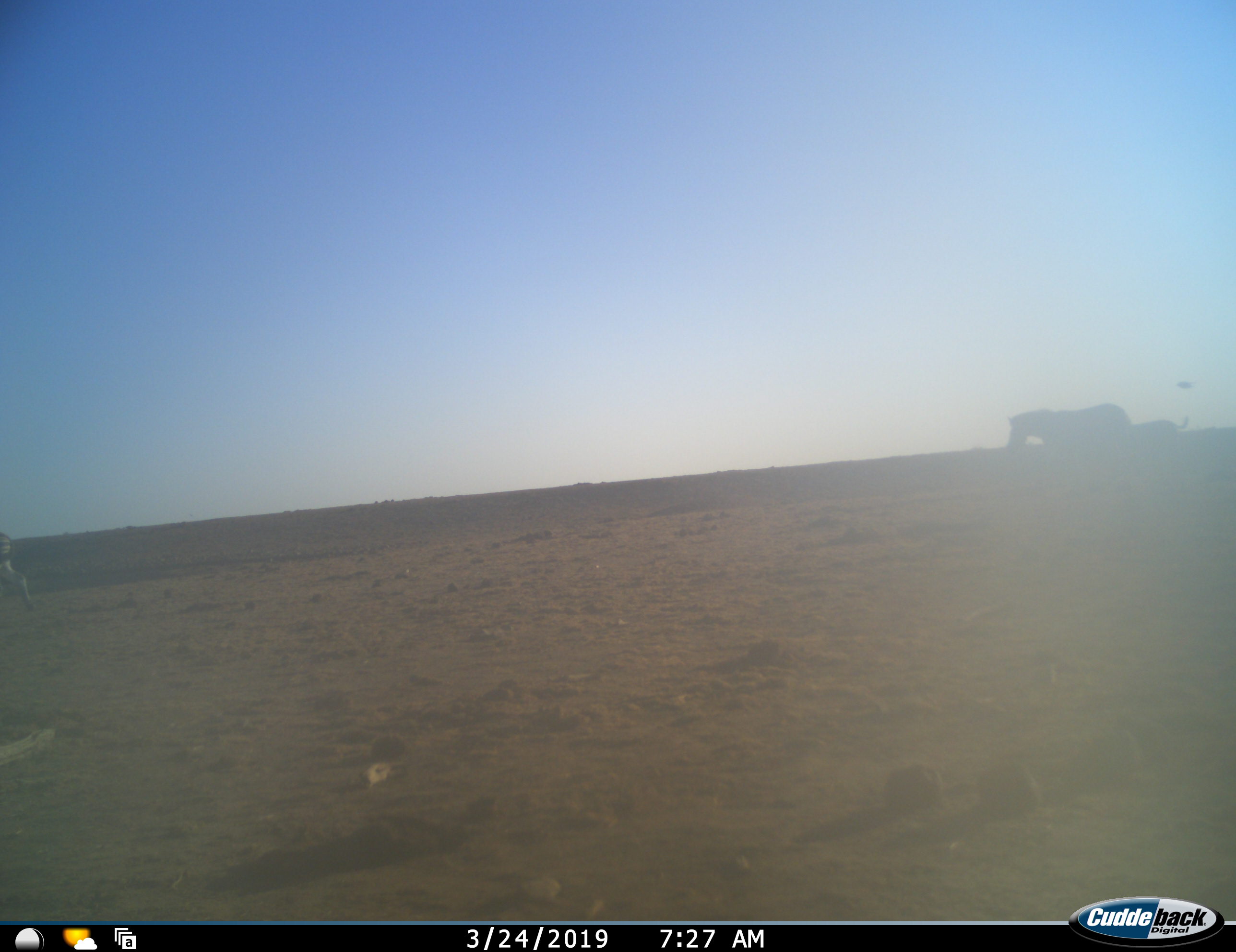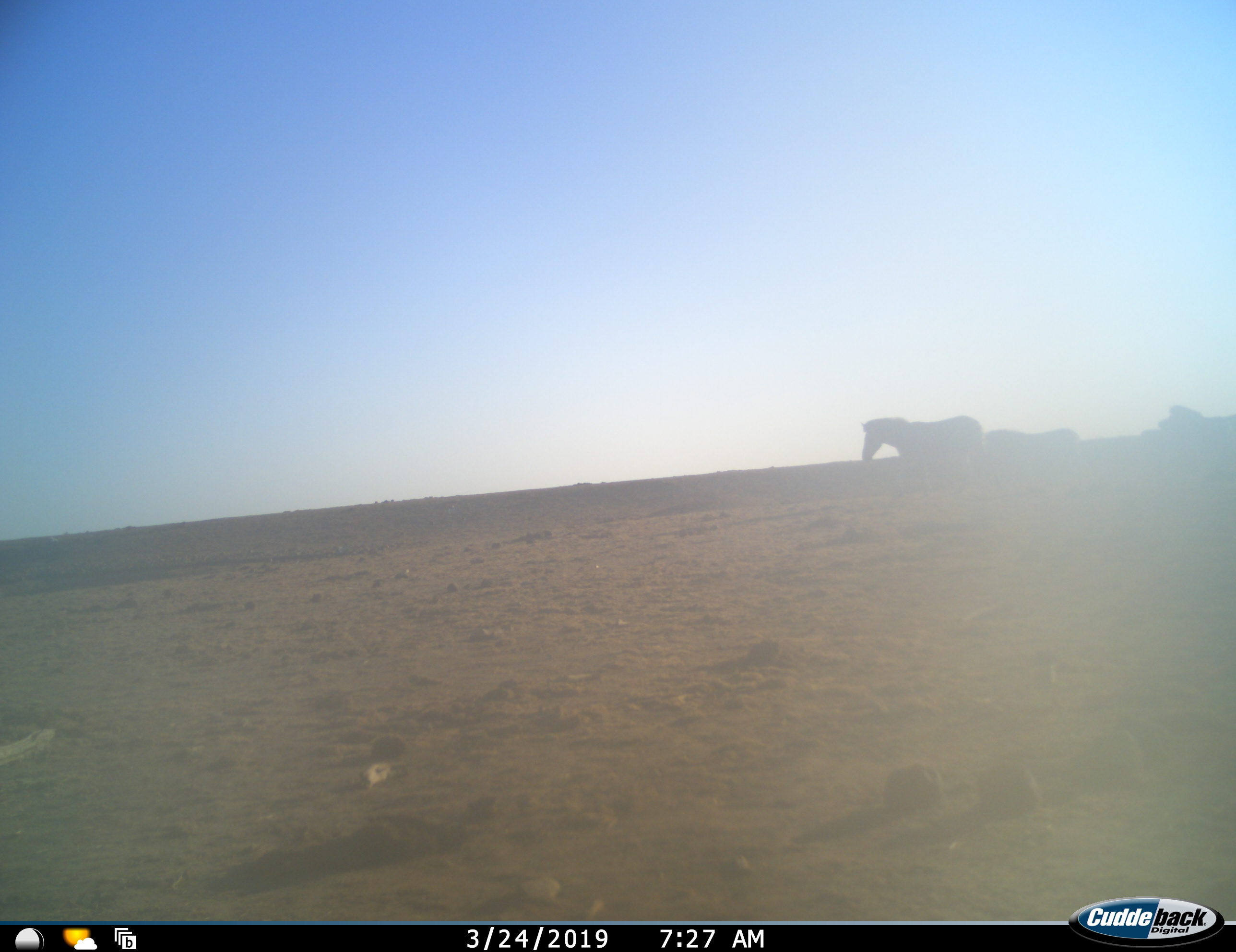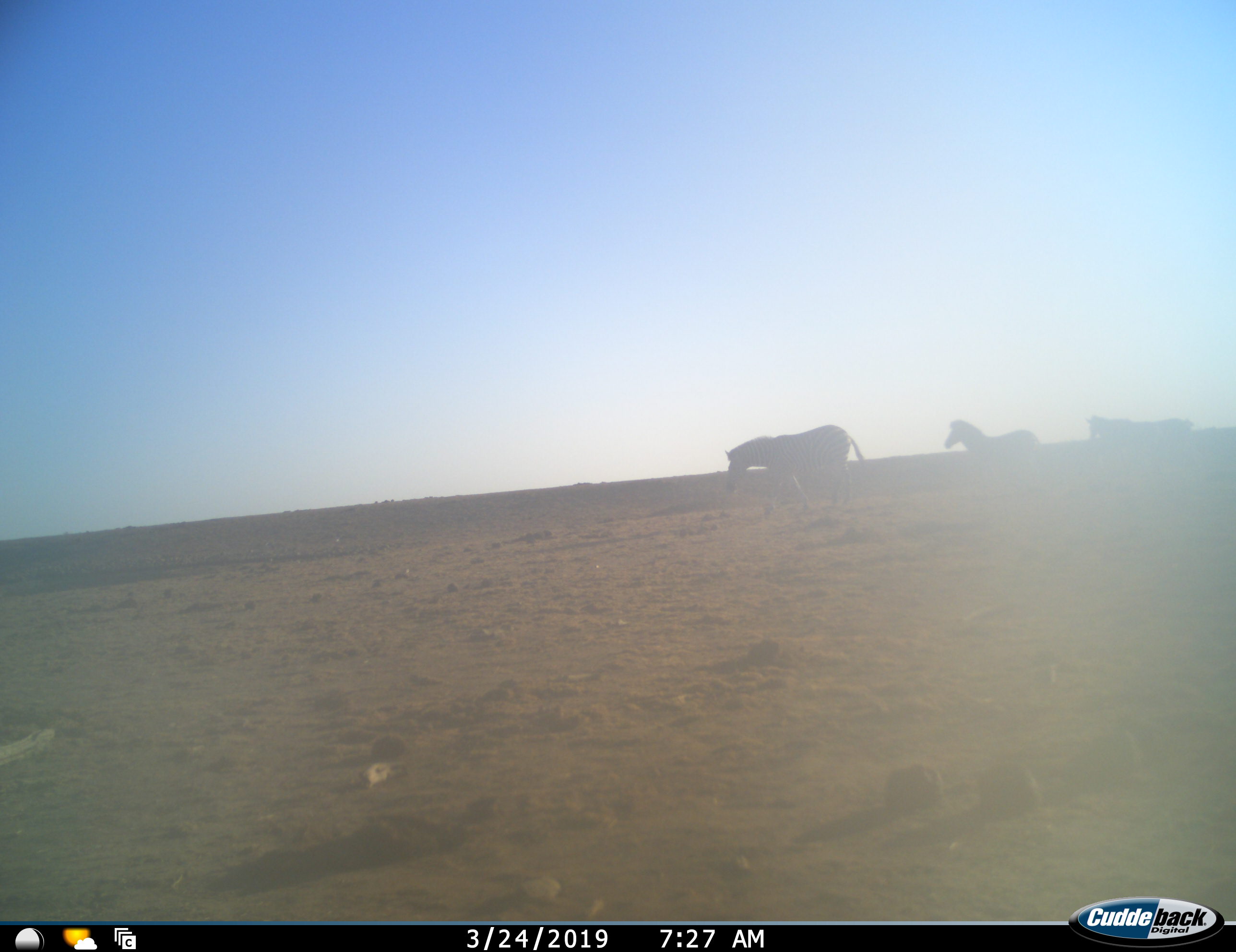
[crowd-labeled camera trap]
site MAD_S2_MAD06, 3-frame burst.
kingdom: Animalia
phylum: Chordata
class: Mammalia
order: Perissodactyla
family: Equidae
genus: Equus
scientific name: Equus quagga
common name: plains zebra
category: zebraplains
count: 3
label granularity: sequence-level